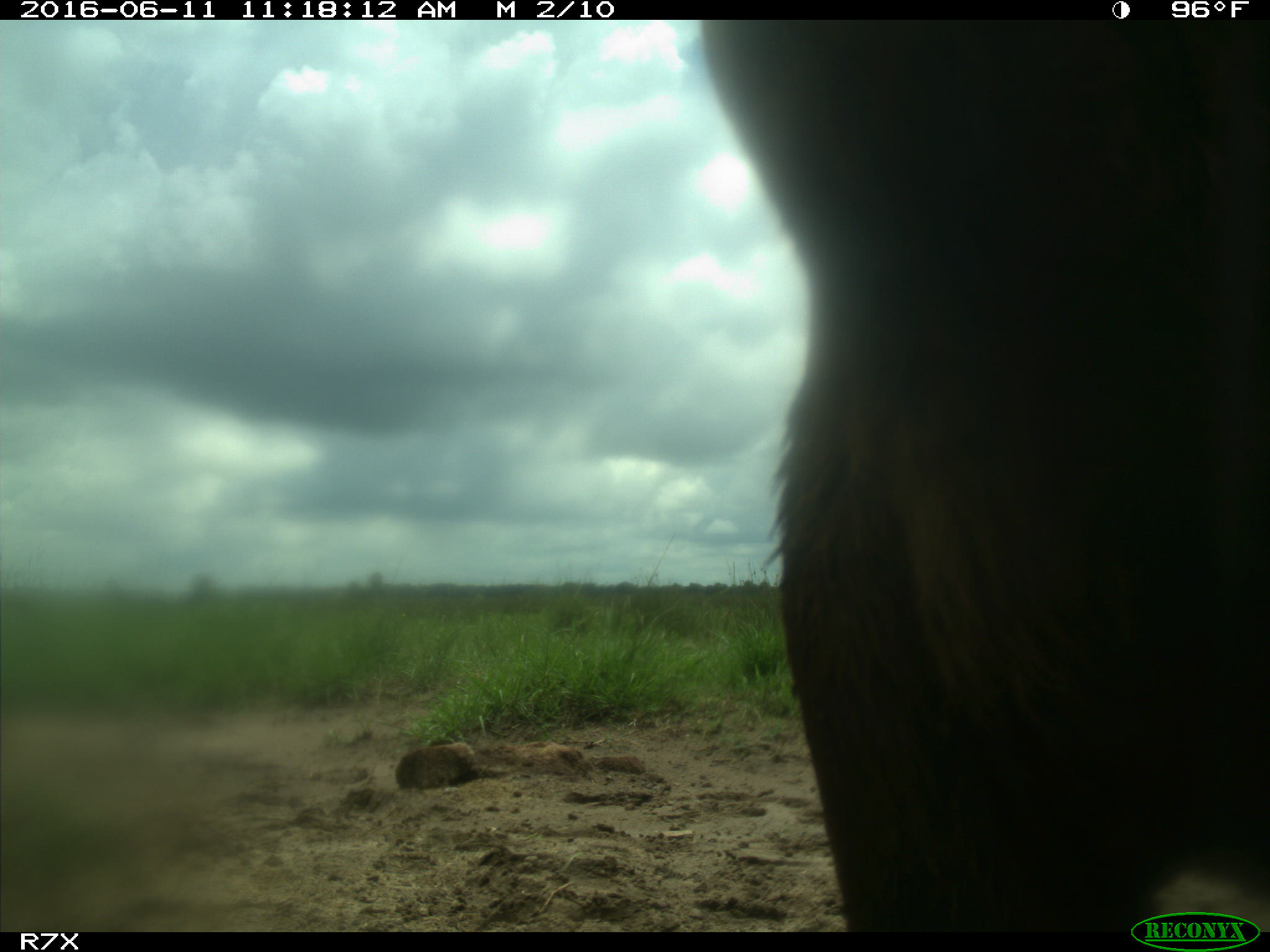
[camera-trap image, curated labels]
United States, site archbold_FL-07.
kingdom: Animalia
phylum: Chordata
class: Mammalia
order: Artiodactyla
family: Bovidae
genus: Bos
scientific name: Bos taurus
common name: domestic cow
Bos taurus (domestic cow).